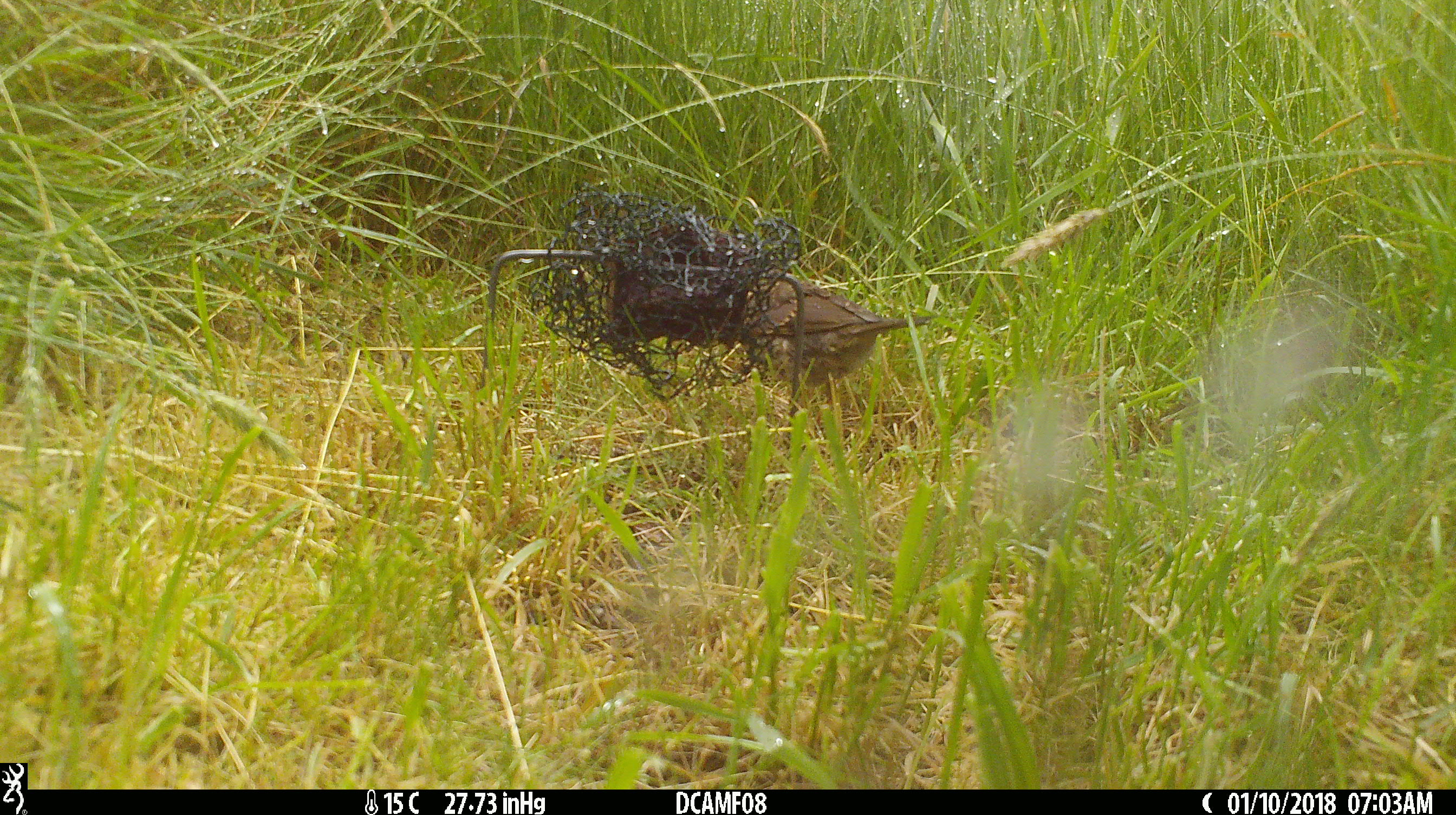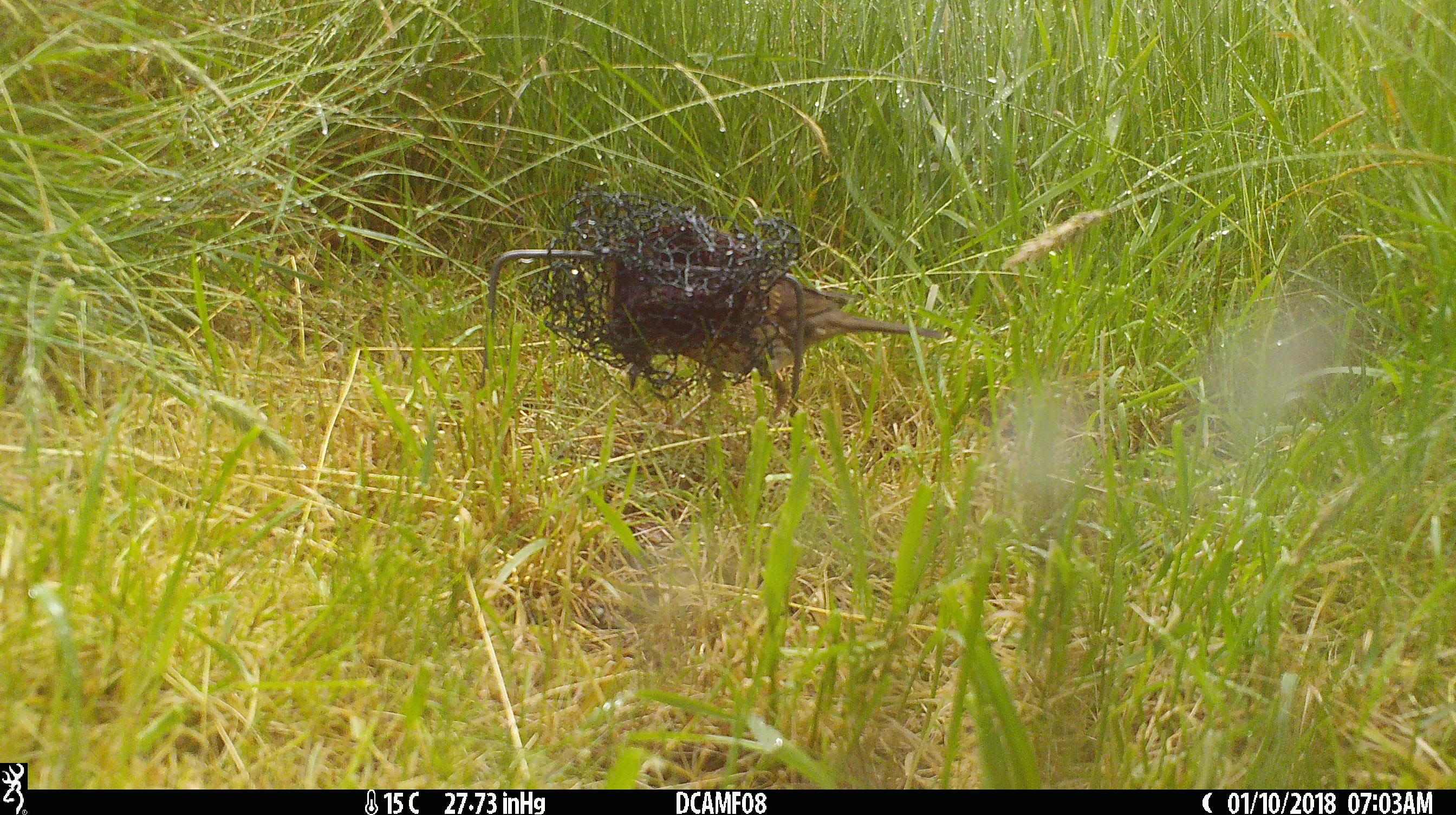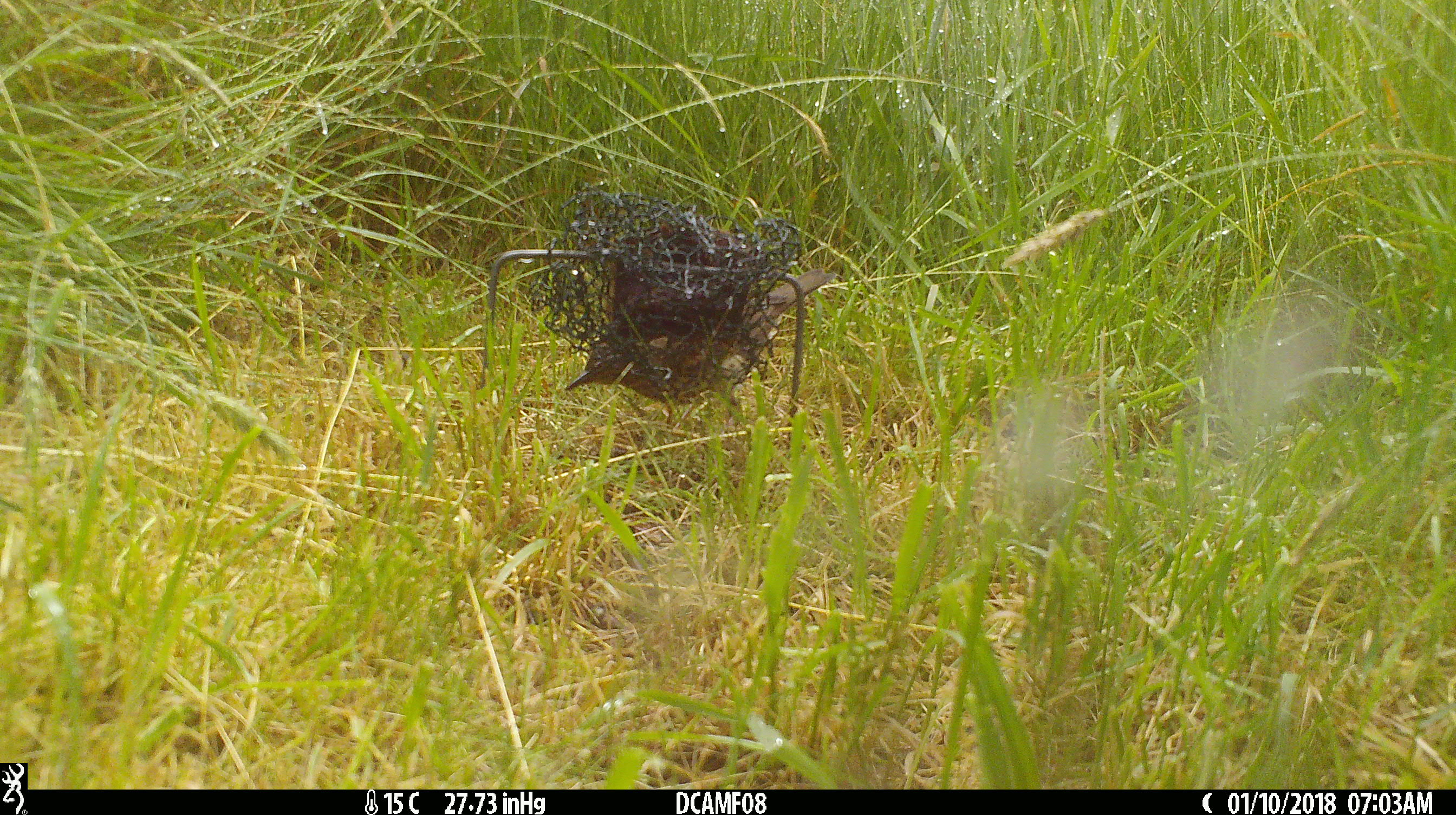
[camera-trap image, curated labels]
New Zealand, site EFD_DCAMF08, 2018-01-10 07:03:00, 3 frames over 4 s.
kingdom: Animalia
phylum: Chordata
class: Aves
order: Passeriformes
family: Turdidae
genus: Turdus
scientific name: Turdus philomelos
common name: song thrush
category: thrush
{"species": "thrush (song thrush) (Turdus philomelos)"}